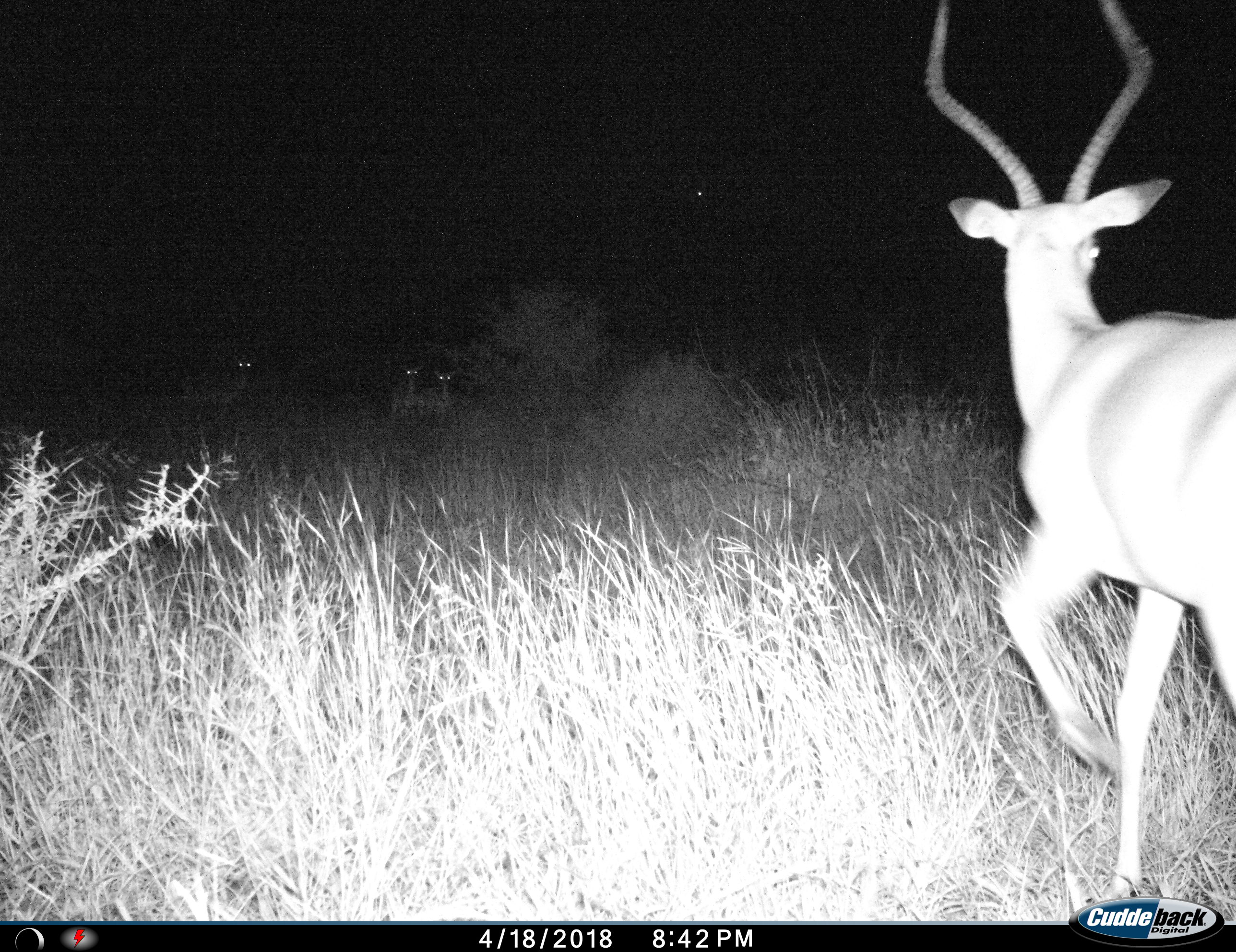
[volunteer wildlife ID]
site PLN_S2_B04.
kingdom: Animalia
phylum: Chordata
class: Mammalia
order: Artiodactyla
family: Bovidae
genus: Aepyceros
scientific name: Aepyceros melampus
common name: impala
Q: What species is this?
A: Impala (Aepyceros melampus).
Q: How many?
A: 4.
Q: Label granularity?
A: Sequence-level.